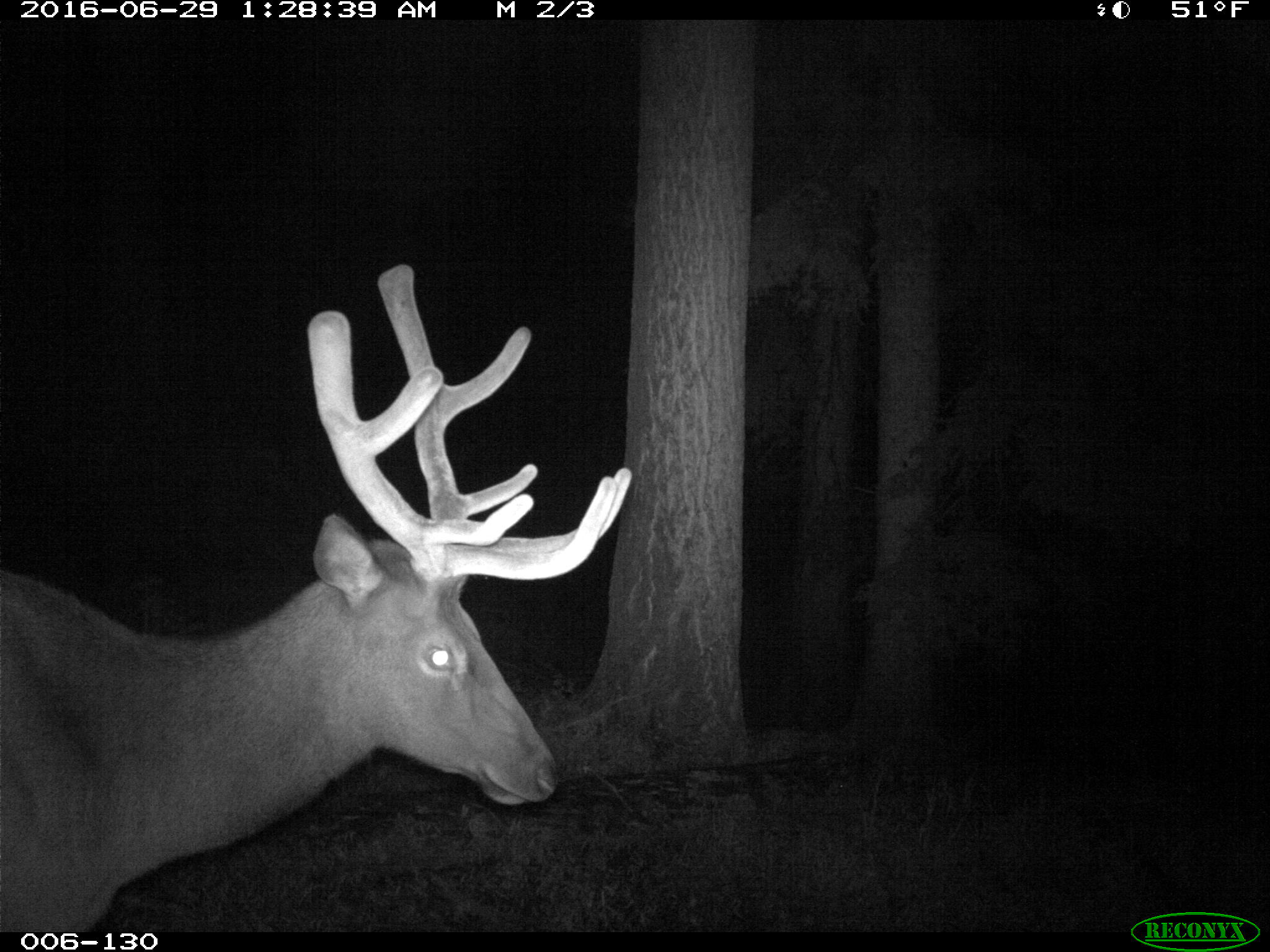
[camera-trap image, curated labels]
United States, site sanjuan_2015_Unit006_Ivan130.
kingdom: Animalia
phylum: Chordata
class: Mammalia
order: Artiodactyla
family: Cervidae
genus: Cervus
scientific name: Cervus elaphus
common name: red deer